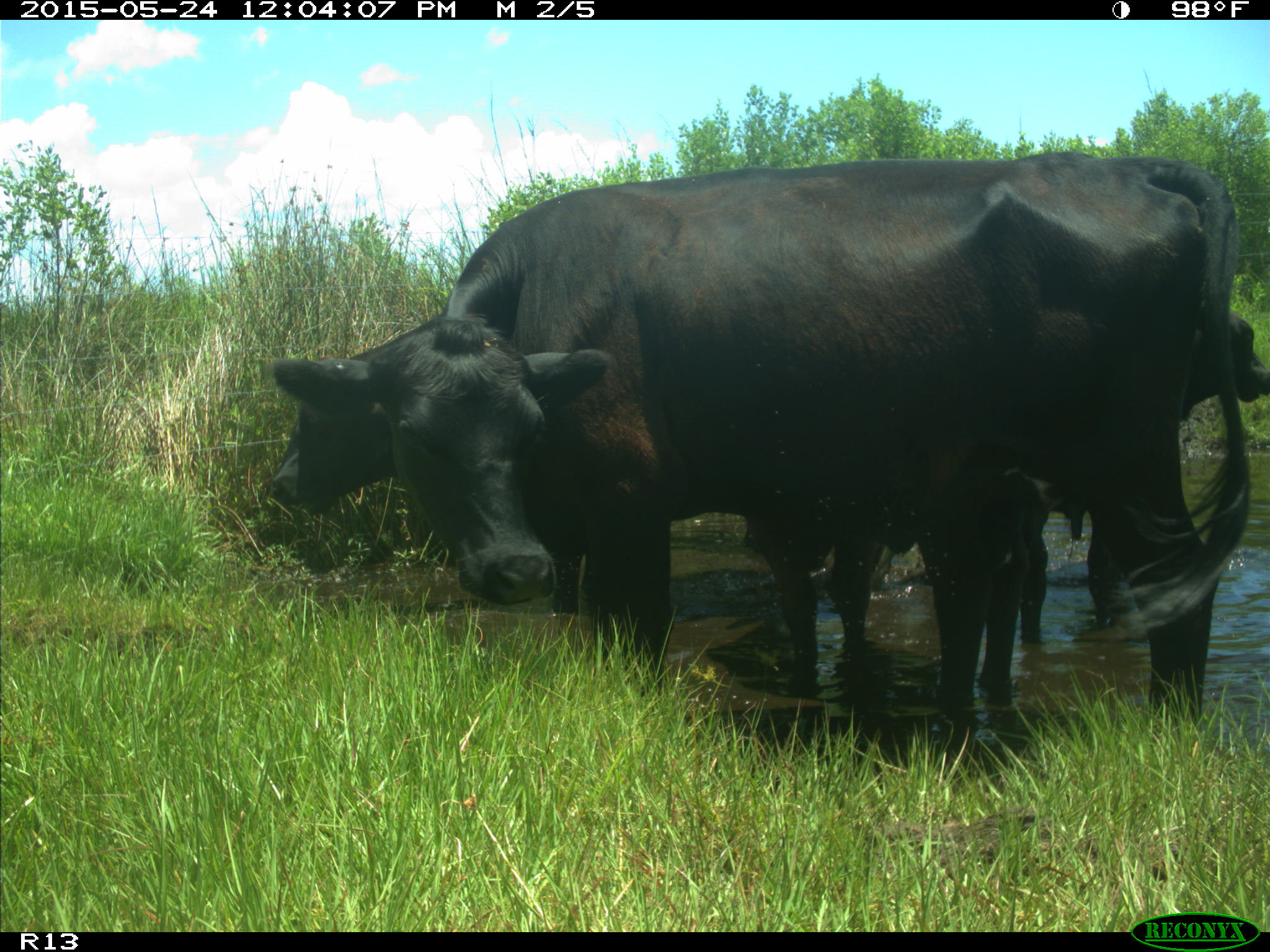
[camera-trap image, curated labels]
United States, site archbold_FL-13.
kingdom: Animalia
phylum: Chordata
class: Mammalia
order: Artiodactyla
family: Bovidae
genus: Bos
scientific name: Bos taurus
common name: domestic cow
Bos taurus (domestic cow).